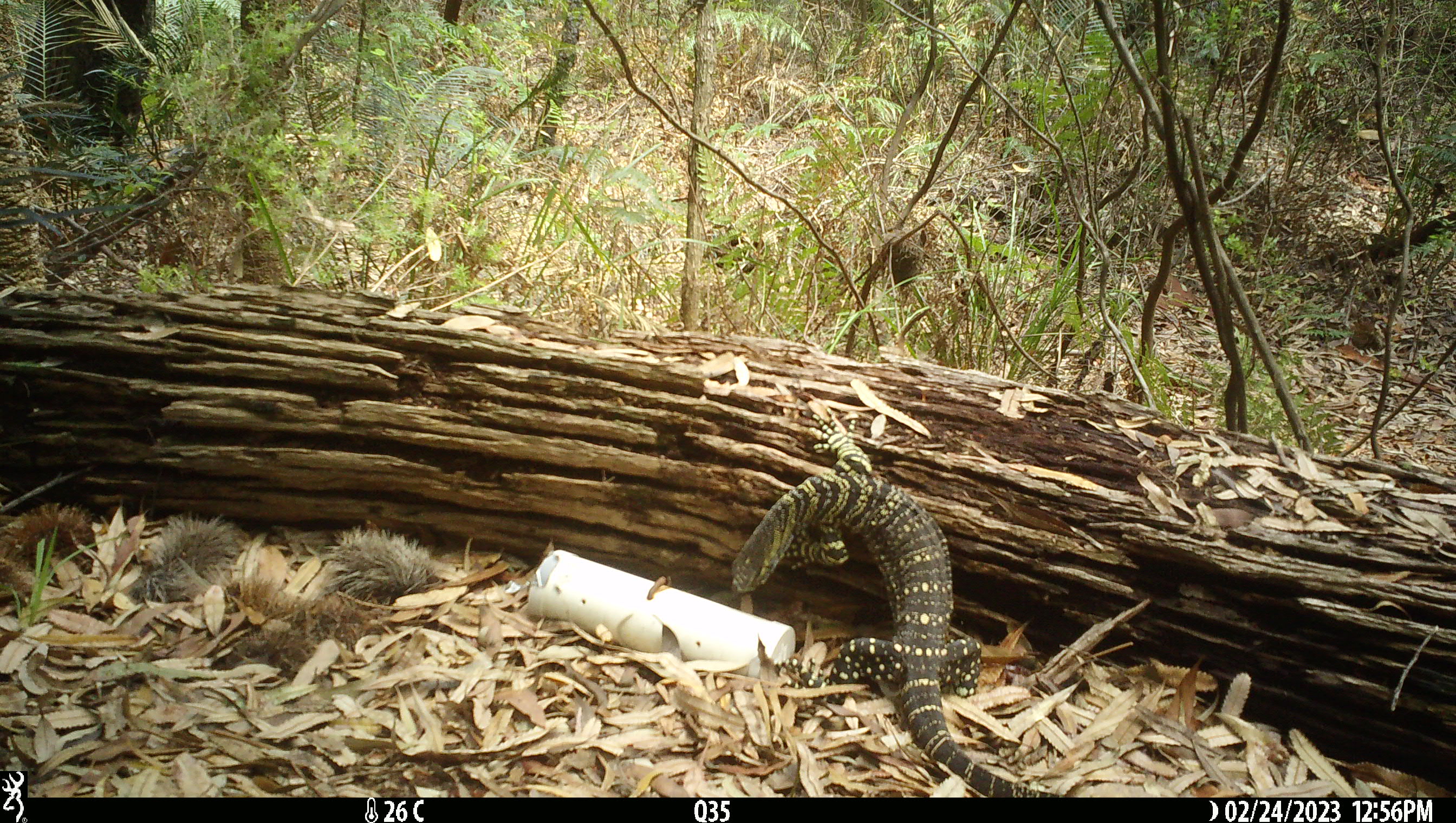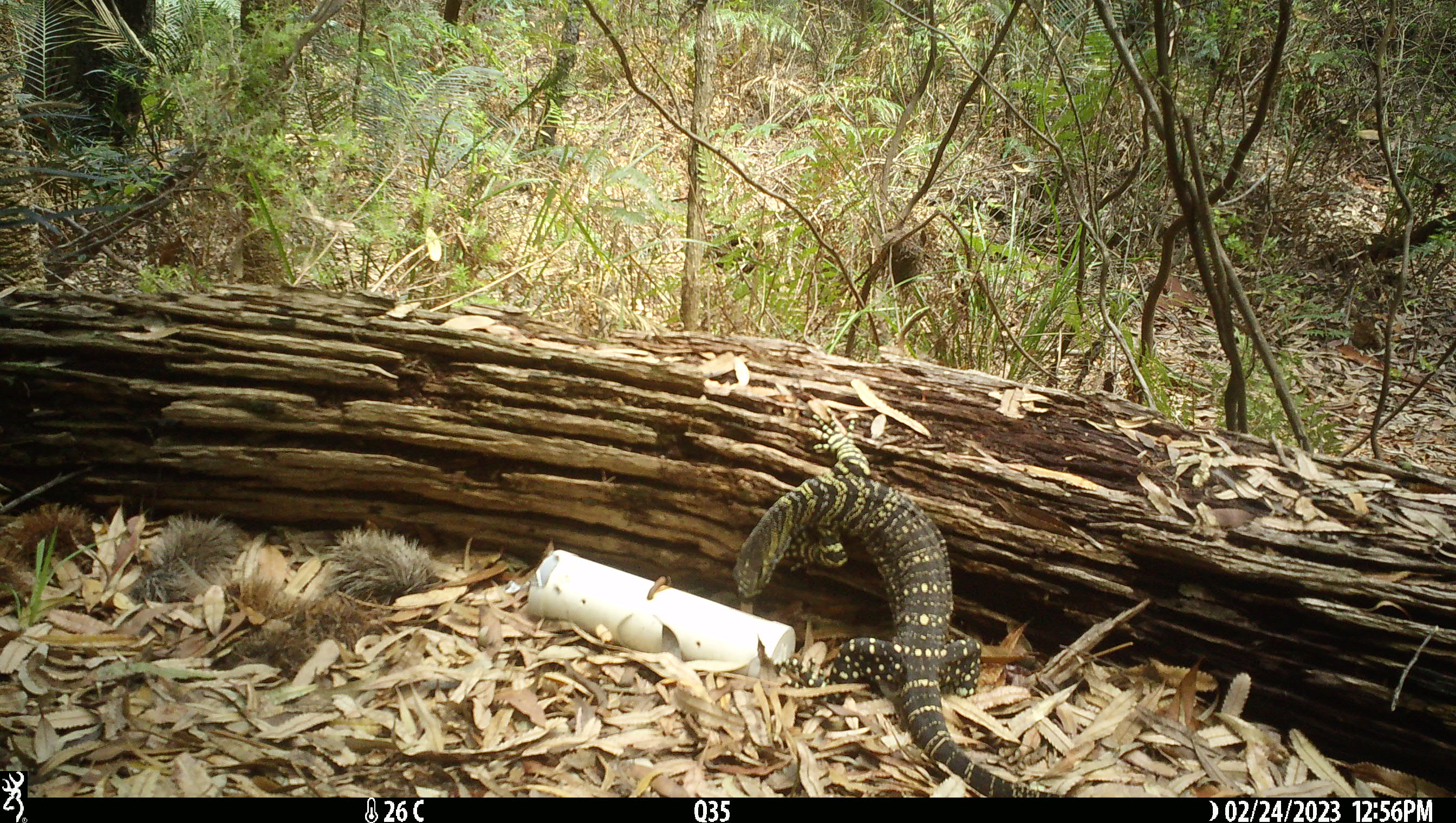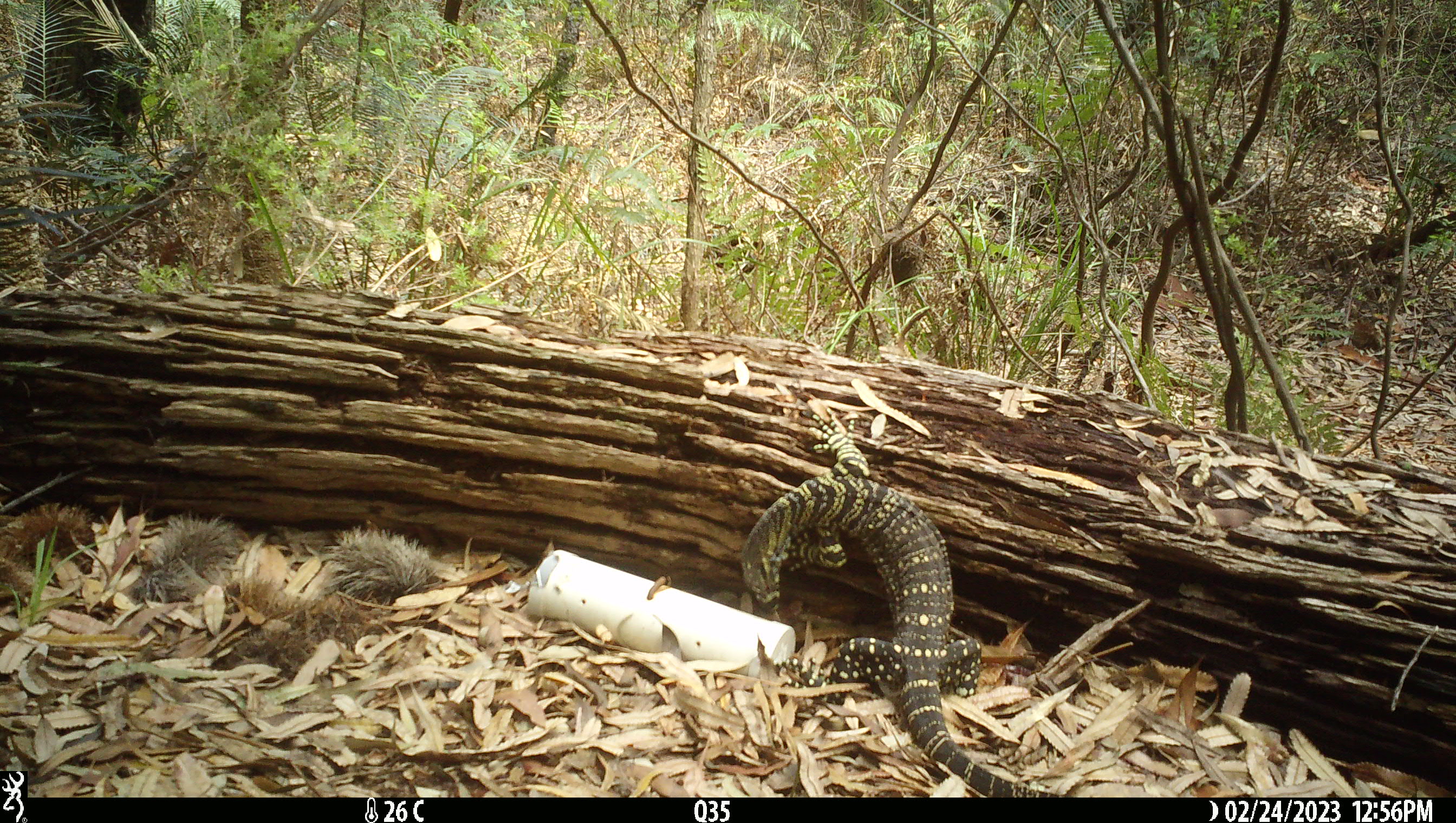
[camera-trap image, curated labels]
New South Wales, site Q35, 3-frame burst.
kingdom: Animalia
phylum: Chordata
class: Reptilia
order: Squamata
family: Varanidae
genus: Varanus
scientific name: Varanus varius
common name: lace monitor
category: goanna